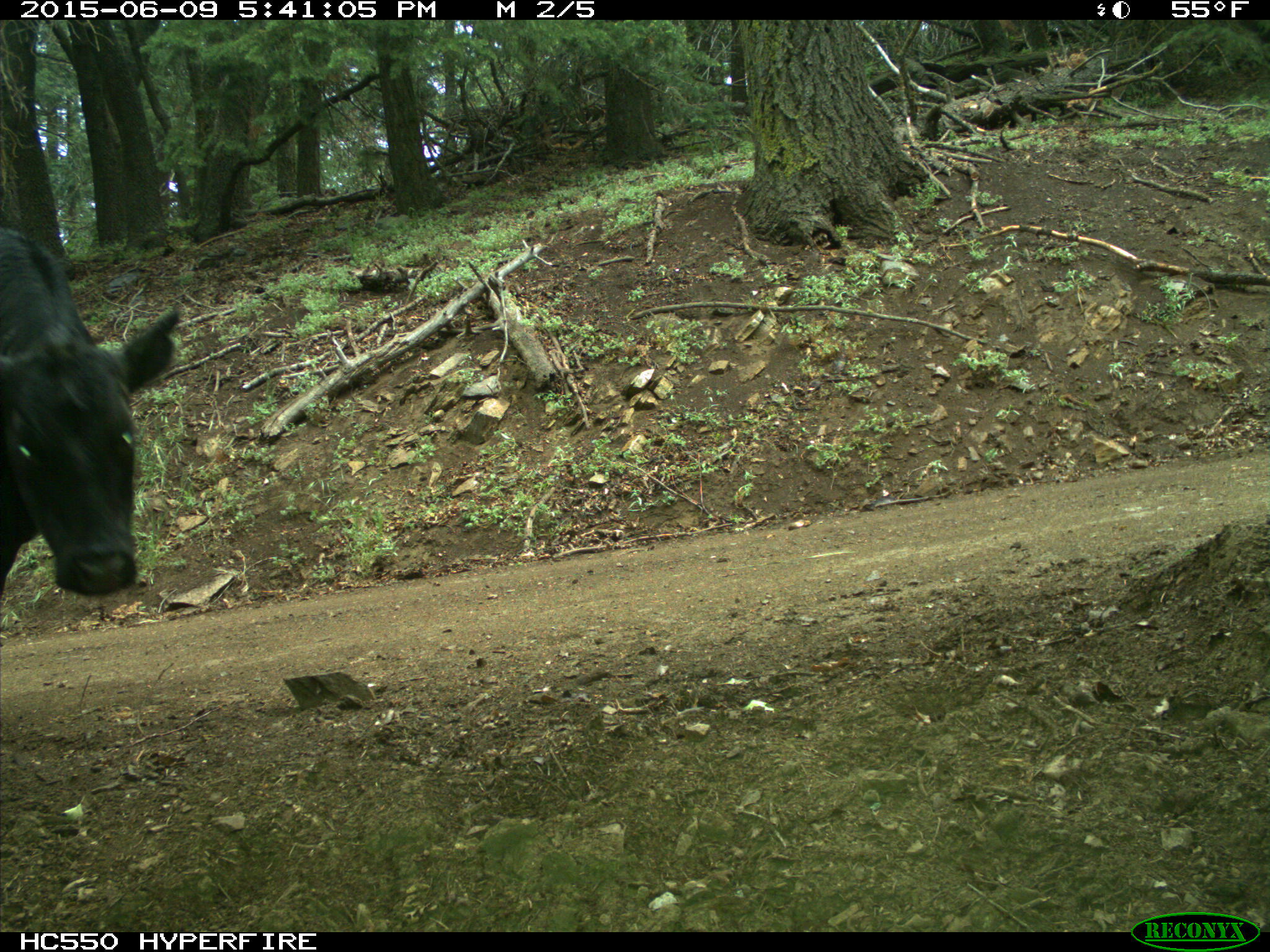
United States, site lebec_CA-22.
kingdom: Animalia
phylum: Chordata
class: Mammalia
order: Artiodactyla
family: Bovidae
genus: Bos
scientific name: Bos taurus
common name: domestic cow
Bos taurus (domestic cow).